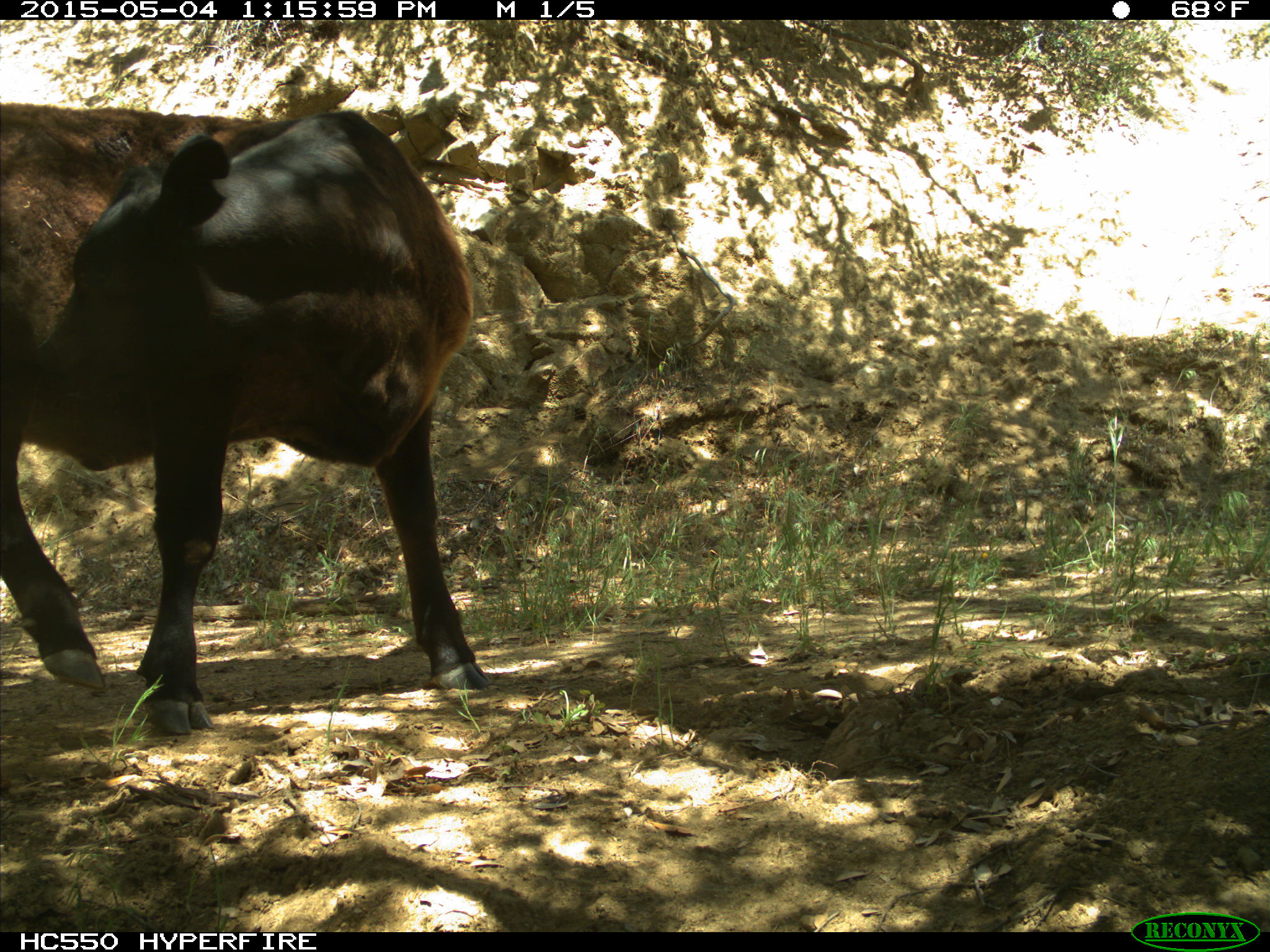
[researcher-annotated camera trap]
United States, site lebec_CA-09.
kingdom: Animalia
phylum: Chordata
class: Mammalia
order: Artiodactyla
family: Bovidae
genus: Bos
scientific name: Bos taurus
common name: domestic cow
Bos taurus (domestic cow).